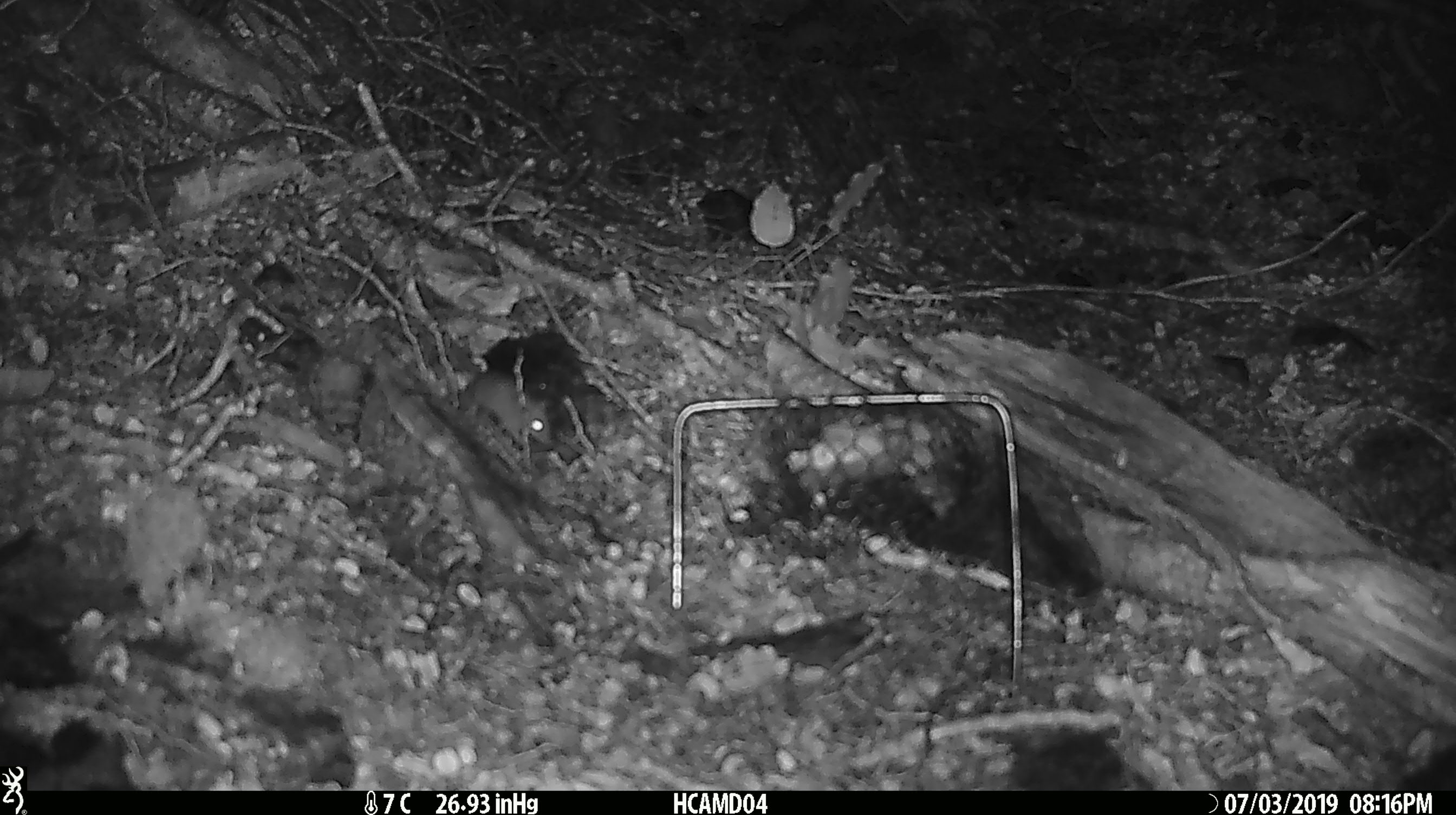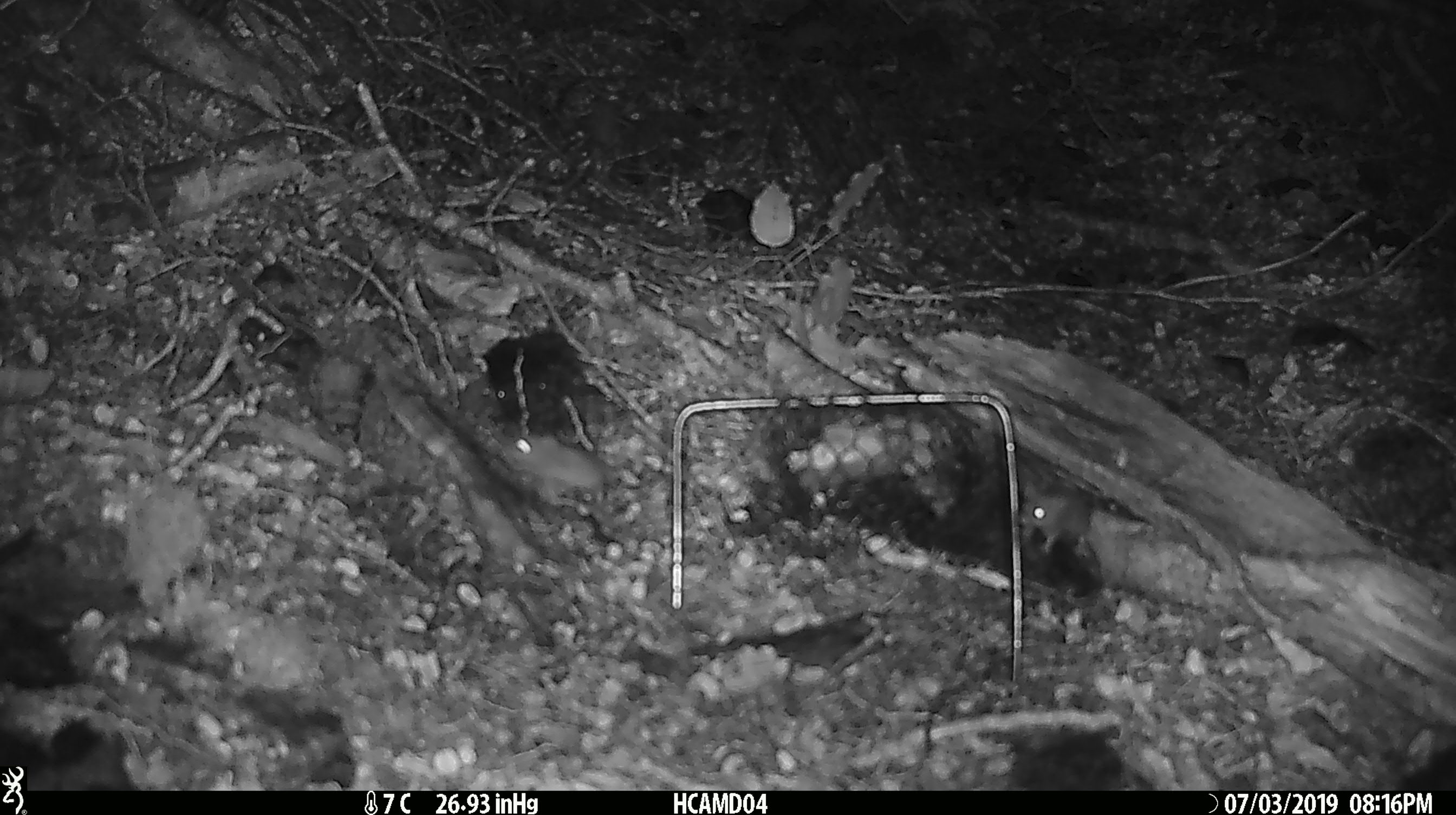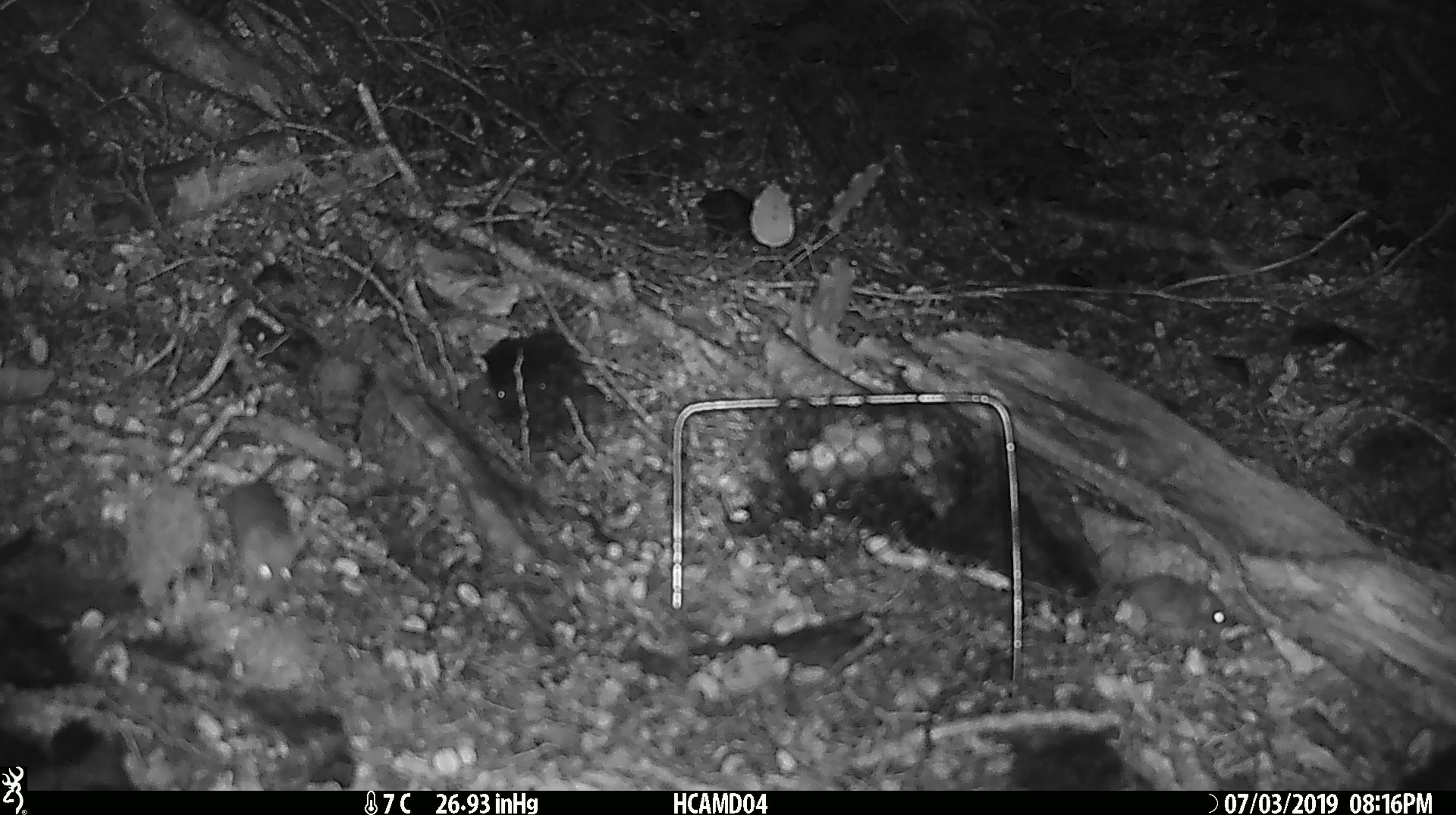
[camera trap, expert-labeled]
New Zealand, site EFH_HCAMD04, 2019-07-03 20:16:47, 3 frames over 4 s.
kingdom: Animalia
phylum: Chordata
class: Mammalia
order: Rodentia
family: Muridae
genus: Mus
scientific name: Mus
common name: mouse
Mouse (Mus).